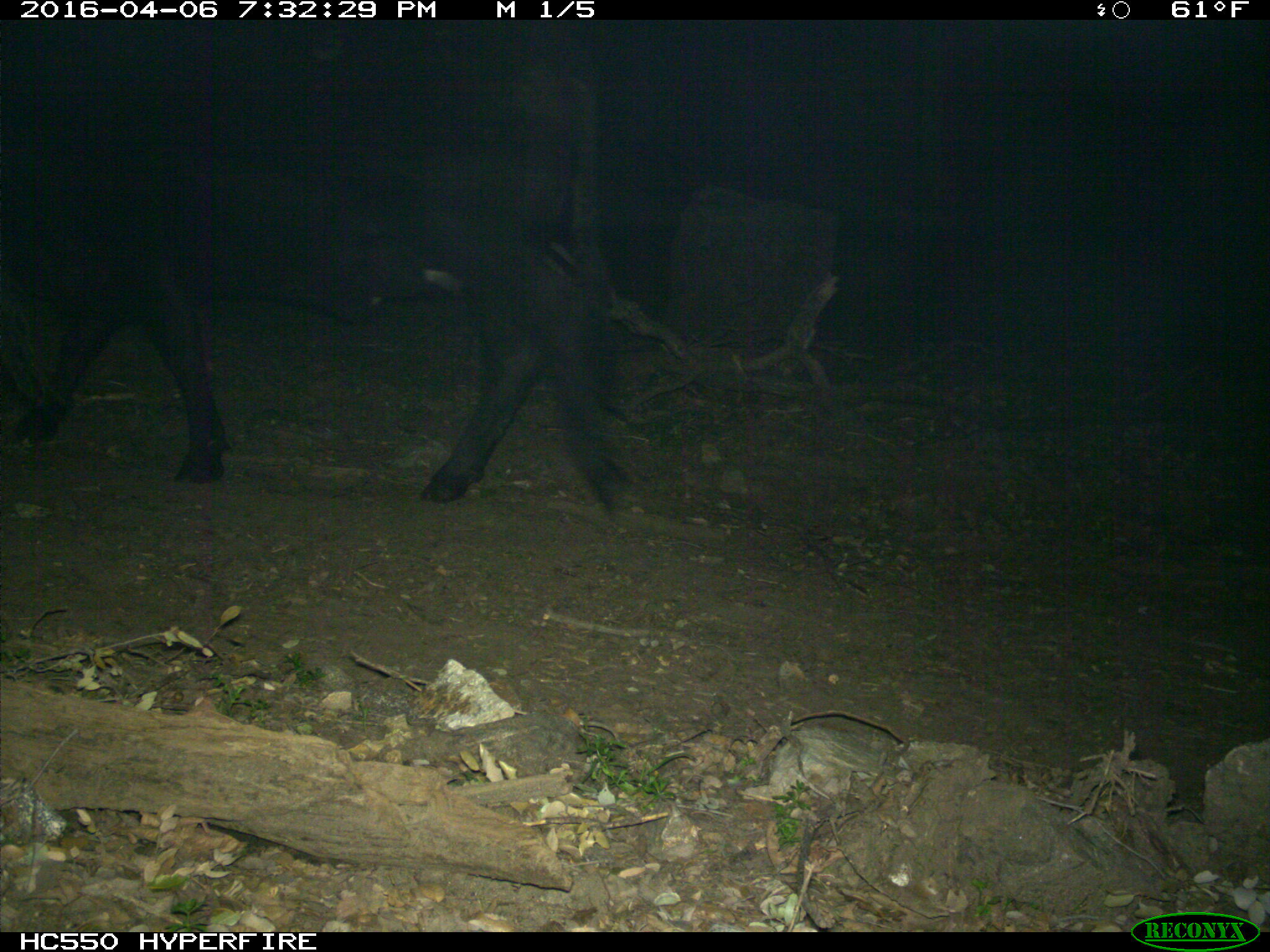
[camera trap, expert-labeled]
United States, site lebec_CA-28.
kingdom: Animalia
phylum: Chordata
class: Mammalia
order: Artiodactyla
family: Bovidae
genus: Bos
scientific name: Bos taurus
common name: domestic cow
Bos taurus (domestic cow).